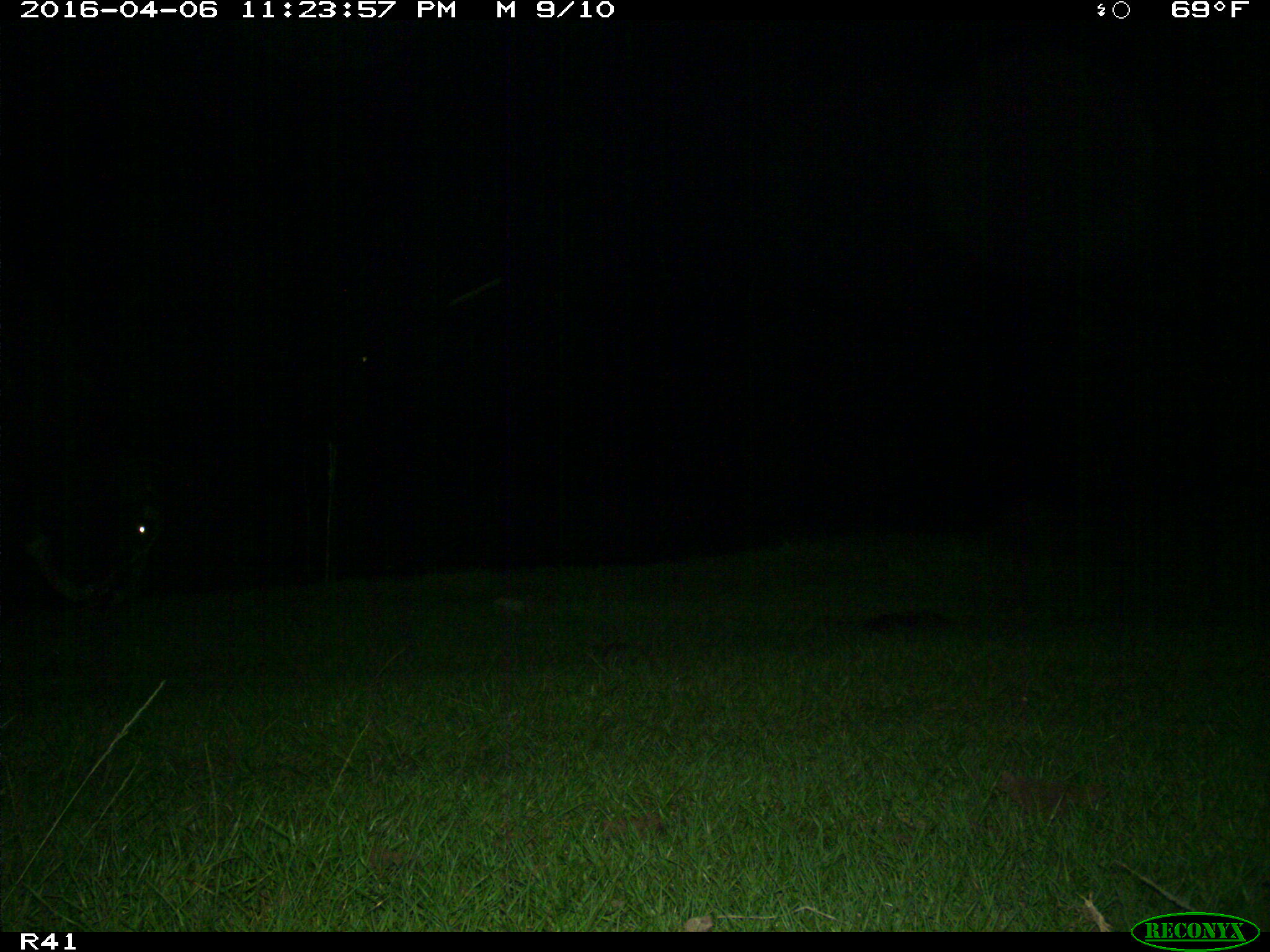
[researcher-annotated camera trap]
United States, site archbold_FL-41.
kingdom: Animalia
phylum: Chordata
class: Mammalia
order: Artiodactyla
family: Bovidae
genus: Bos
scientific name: Bos taurus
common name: domestic cow